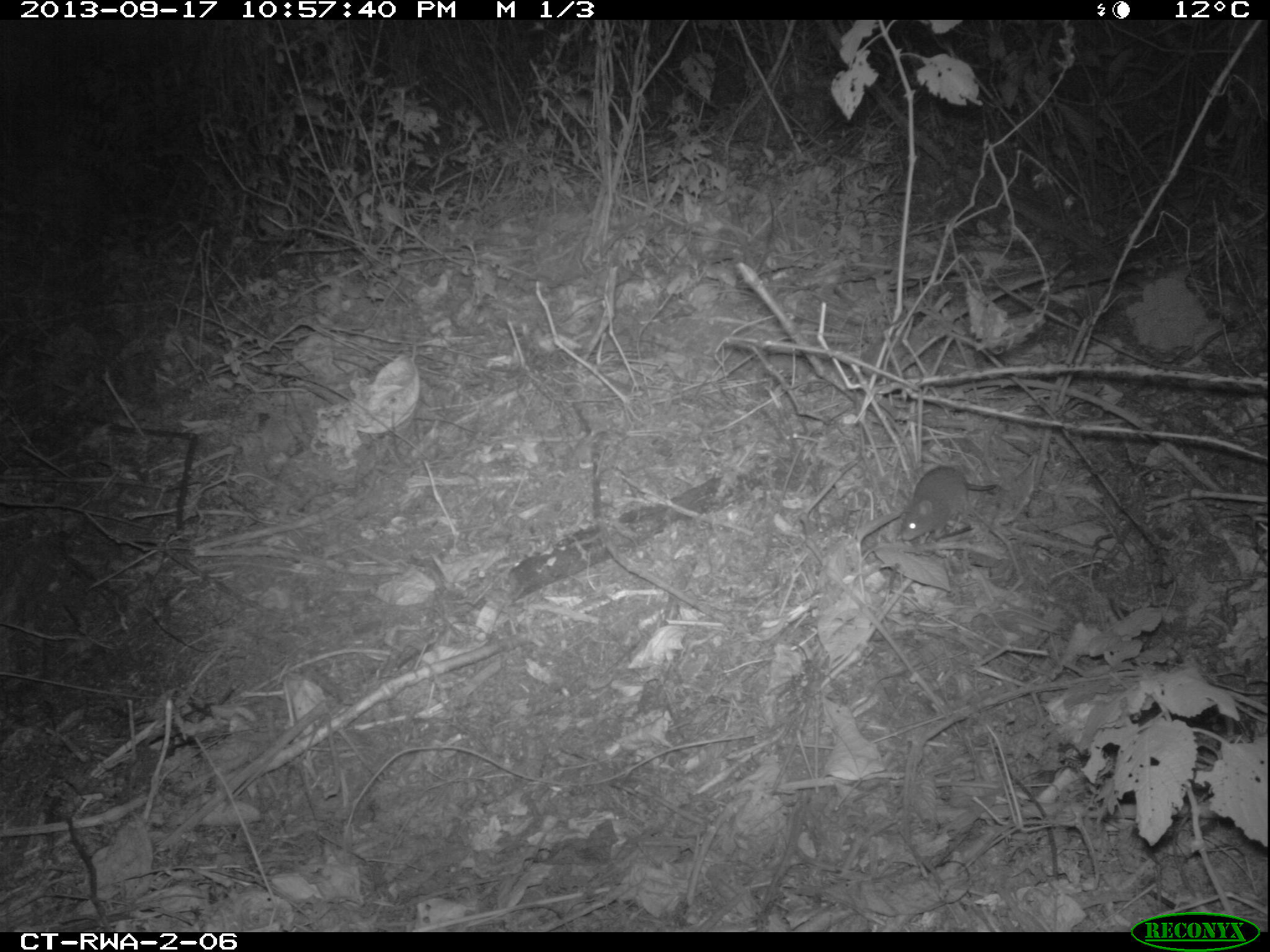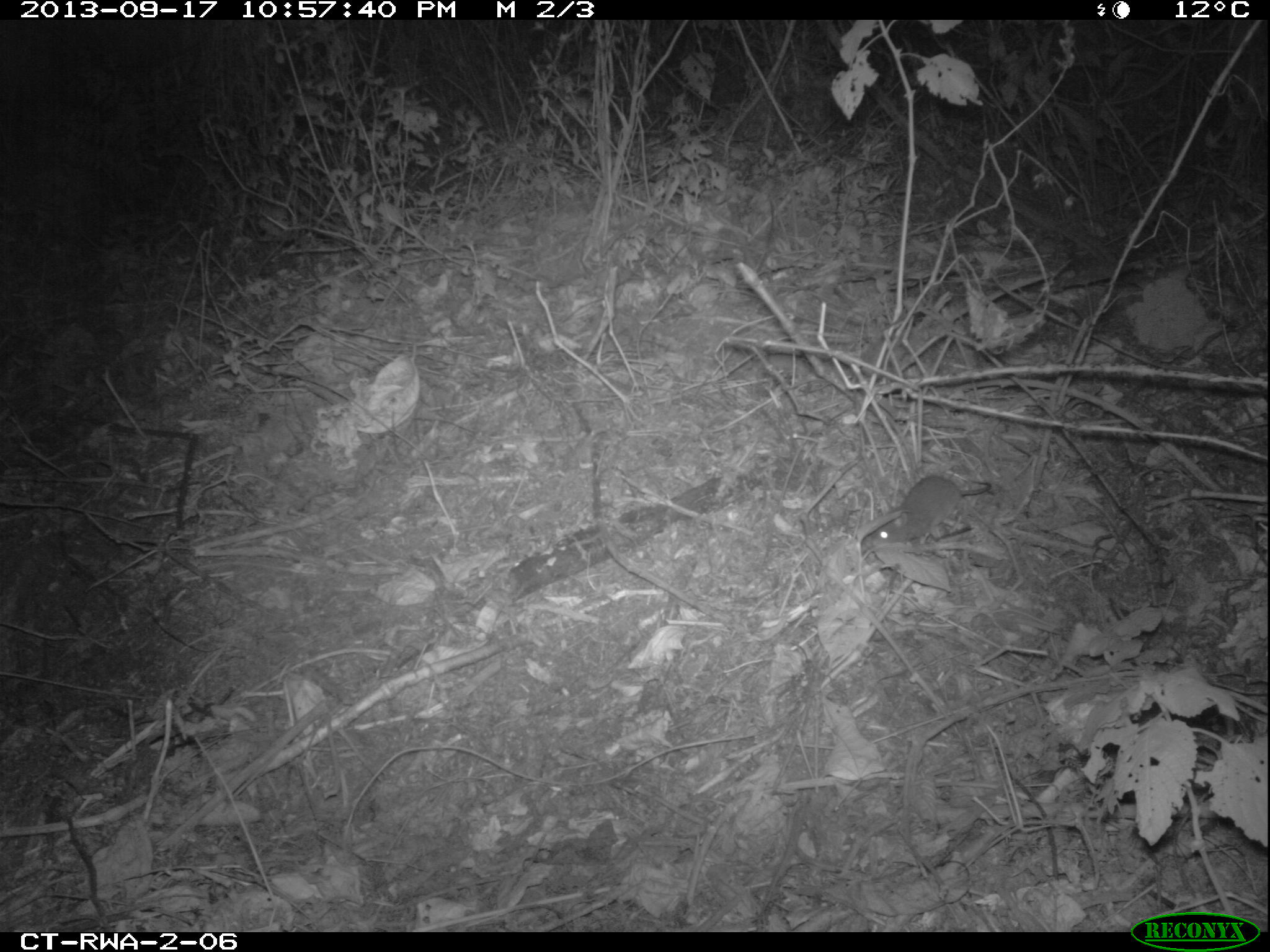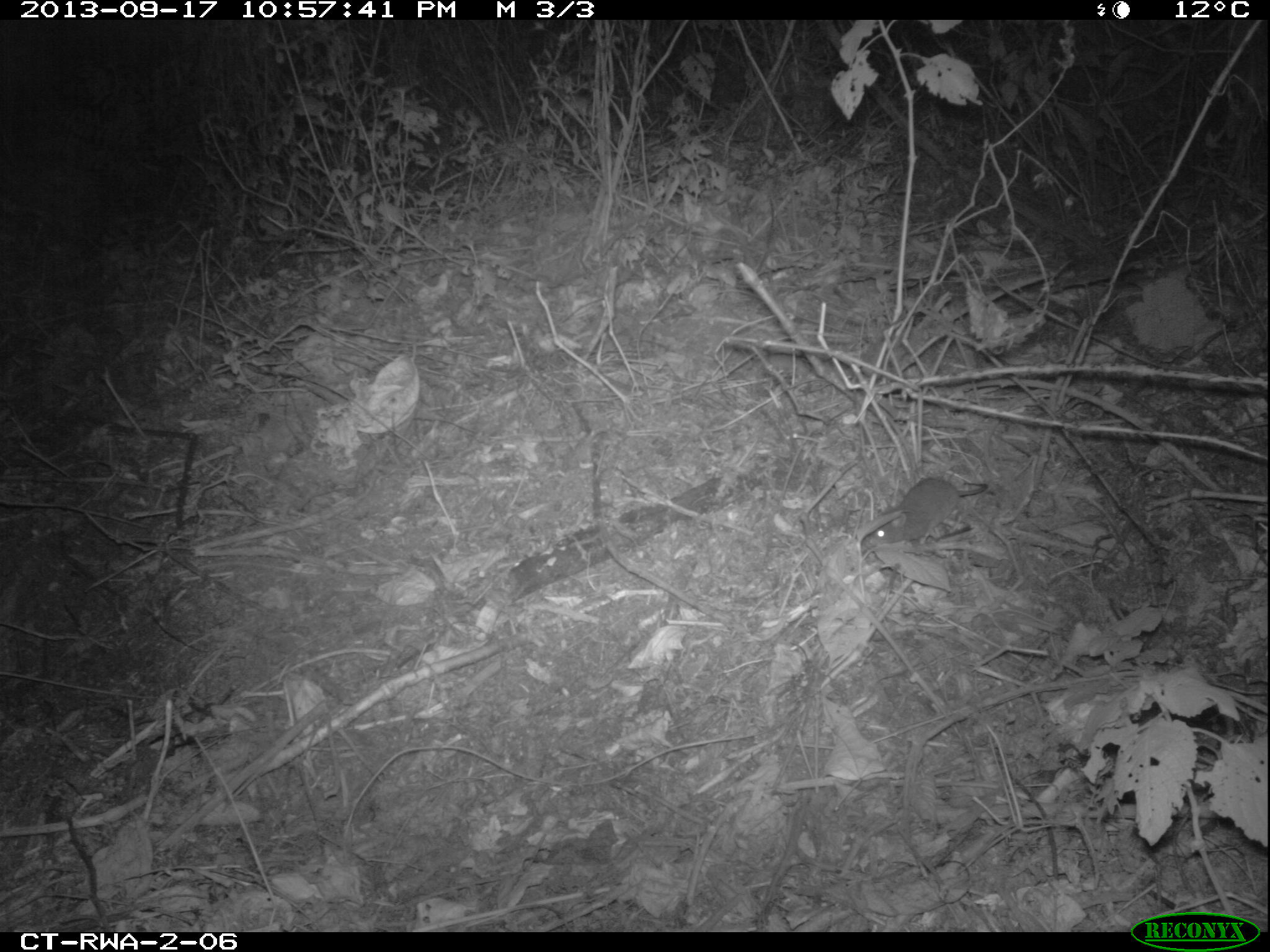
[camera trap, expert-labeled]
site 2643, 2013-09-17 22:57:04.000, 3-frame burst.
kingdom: Animalia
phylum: Chordata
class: Mammalia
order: Rodentia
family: Muridae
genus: Praomys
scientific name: Praomys tullbergi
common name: tullberg's praomys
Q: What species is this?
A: Praomys tullbergi (tullberg's praomys).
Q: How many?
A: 1.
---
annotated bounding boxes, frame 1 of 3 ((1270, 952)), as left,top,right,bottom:
praomys tullbergi: 894,463,997,542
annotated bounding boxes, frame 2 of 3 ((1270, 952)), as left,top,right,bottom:
praomys tullbergi: 870,473,991,544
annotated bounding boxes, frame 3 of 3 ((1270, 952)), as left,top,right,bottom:
praomys tullbergi: 860,476,988,548